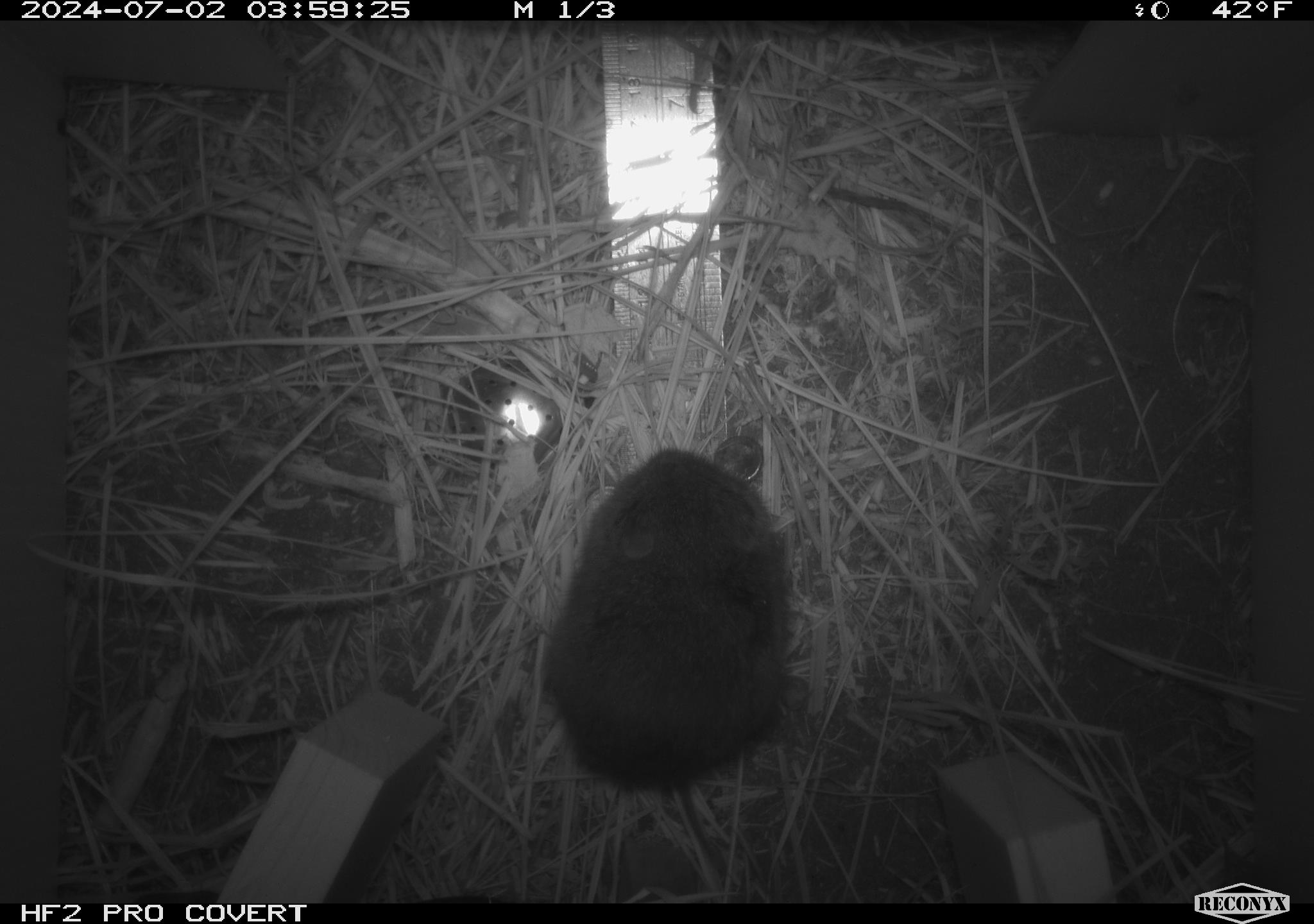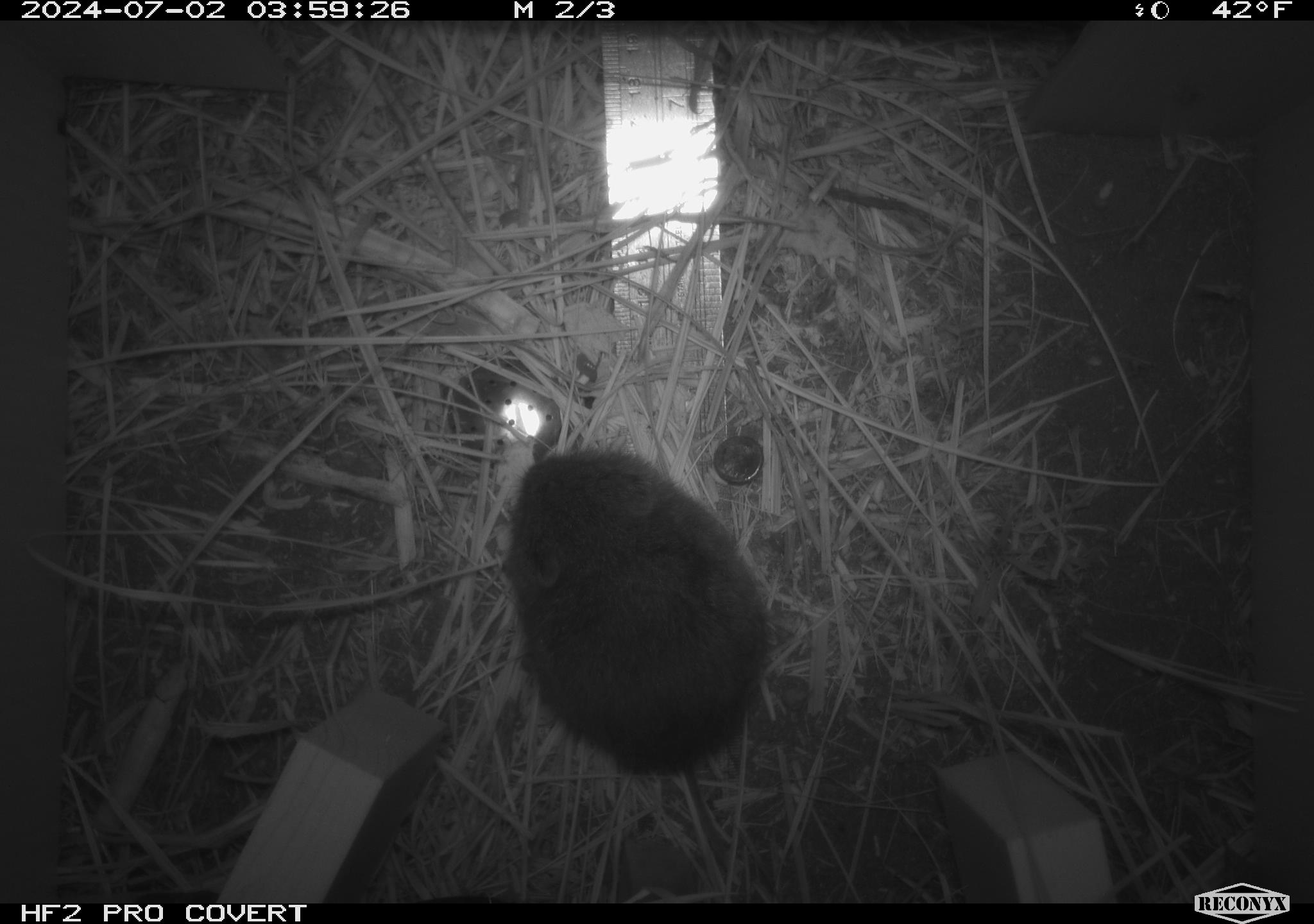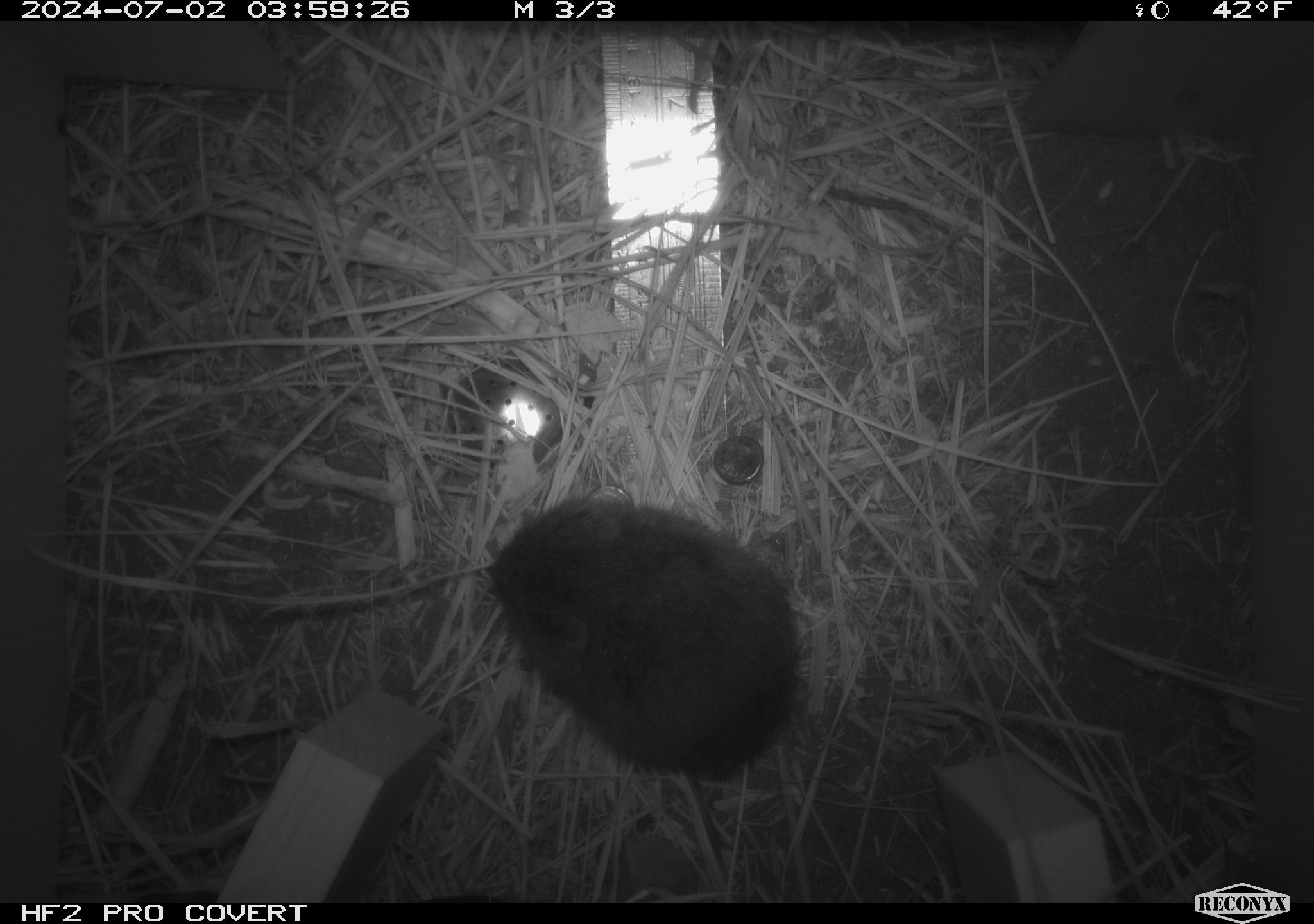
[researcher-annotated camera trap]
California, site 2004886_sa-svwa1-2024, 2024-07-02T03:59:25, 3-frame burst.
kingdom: Animalia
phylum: Chordata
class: Mammalia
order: Rodentia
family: Cricetidae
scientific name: Arvicolinae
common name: voles, lemmings, and muskrats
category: arvicolinae subfamily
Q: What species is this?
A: Arvicolinae subfamily (voles, lemmings, and muskrats) (Arvicolinae).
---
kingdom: Animalia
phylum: Arthropoda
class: Malacostraca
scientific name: Malacostraca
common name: amphipods, crabs, isopods, krill, lobsters and shrimps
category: malacostracan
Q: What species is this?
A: Malacostracan (amphipods, crabs, isopods, krill, lobsters and shrimps) (Malacostraca).